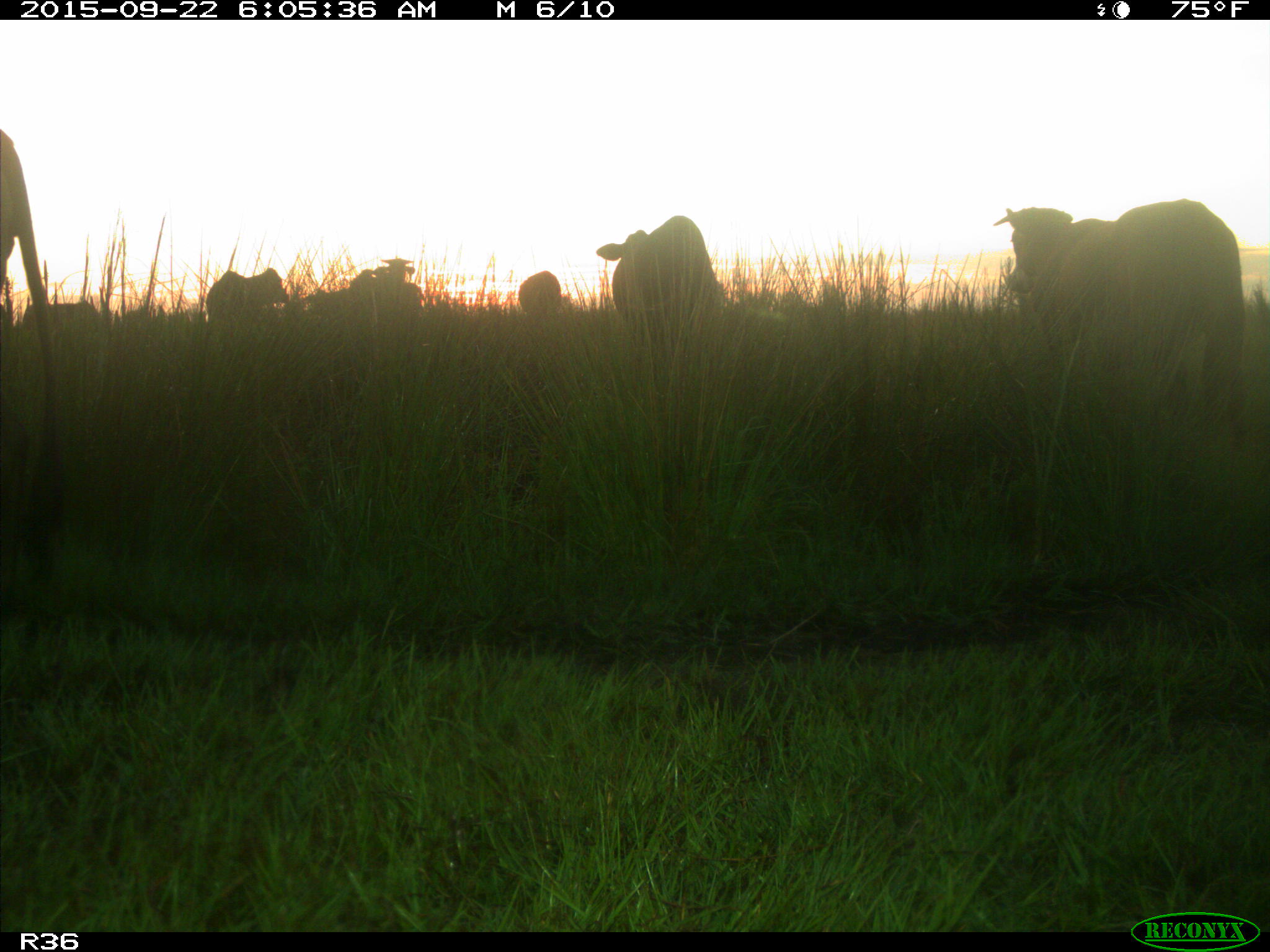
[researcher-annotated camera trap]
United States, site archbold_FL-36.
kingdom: Animalia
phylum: Chordata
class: Mammalia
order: Artiodactyla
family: Bovidae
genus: Bos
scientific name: Bos taurus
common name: domestic cow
Bos taurus (domestic cow).